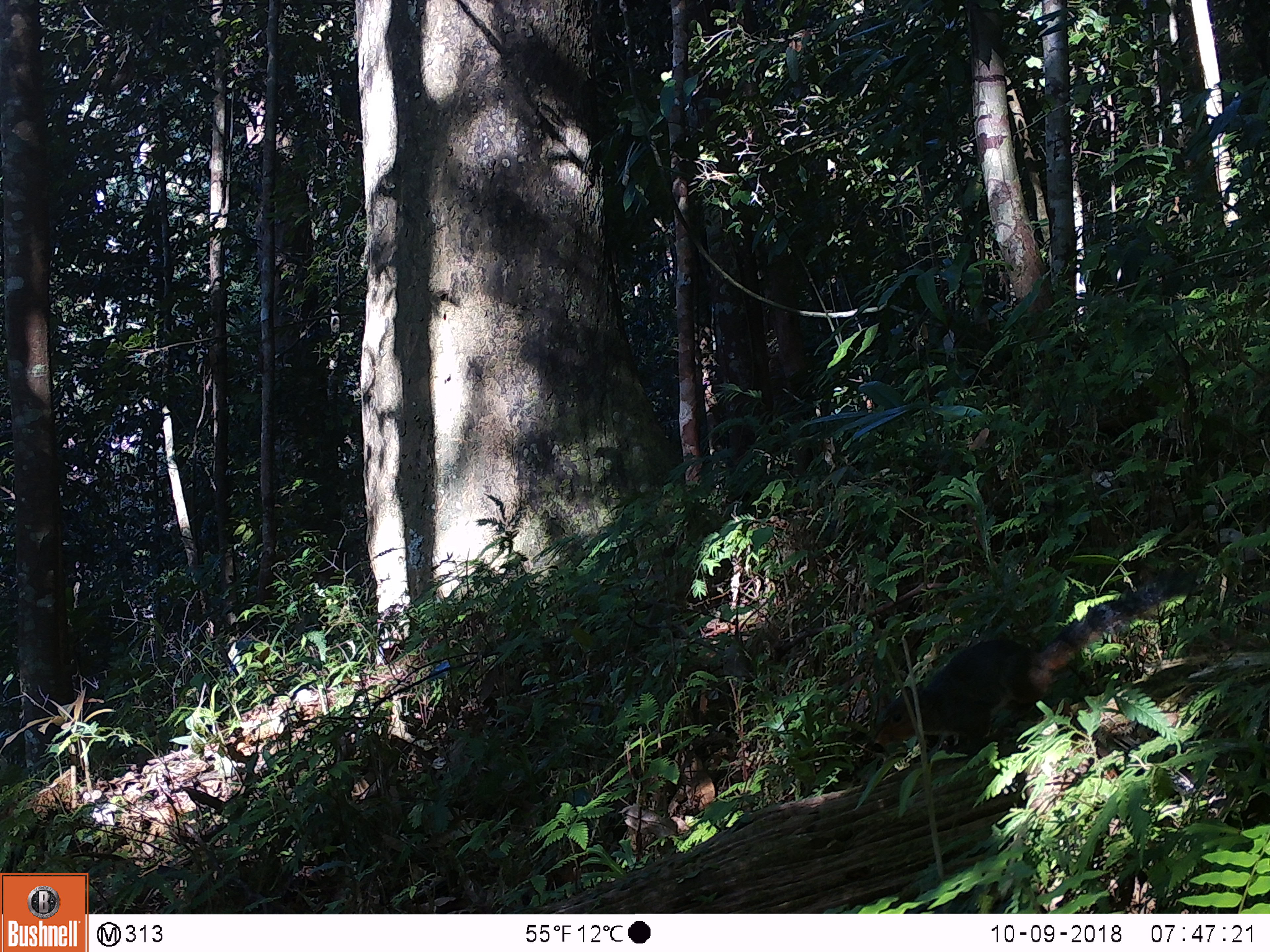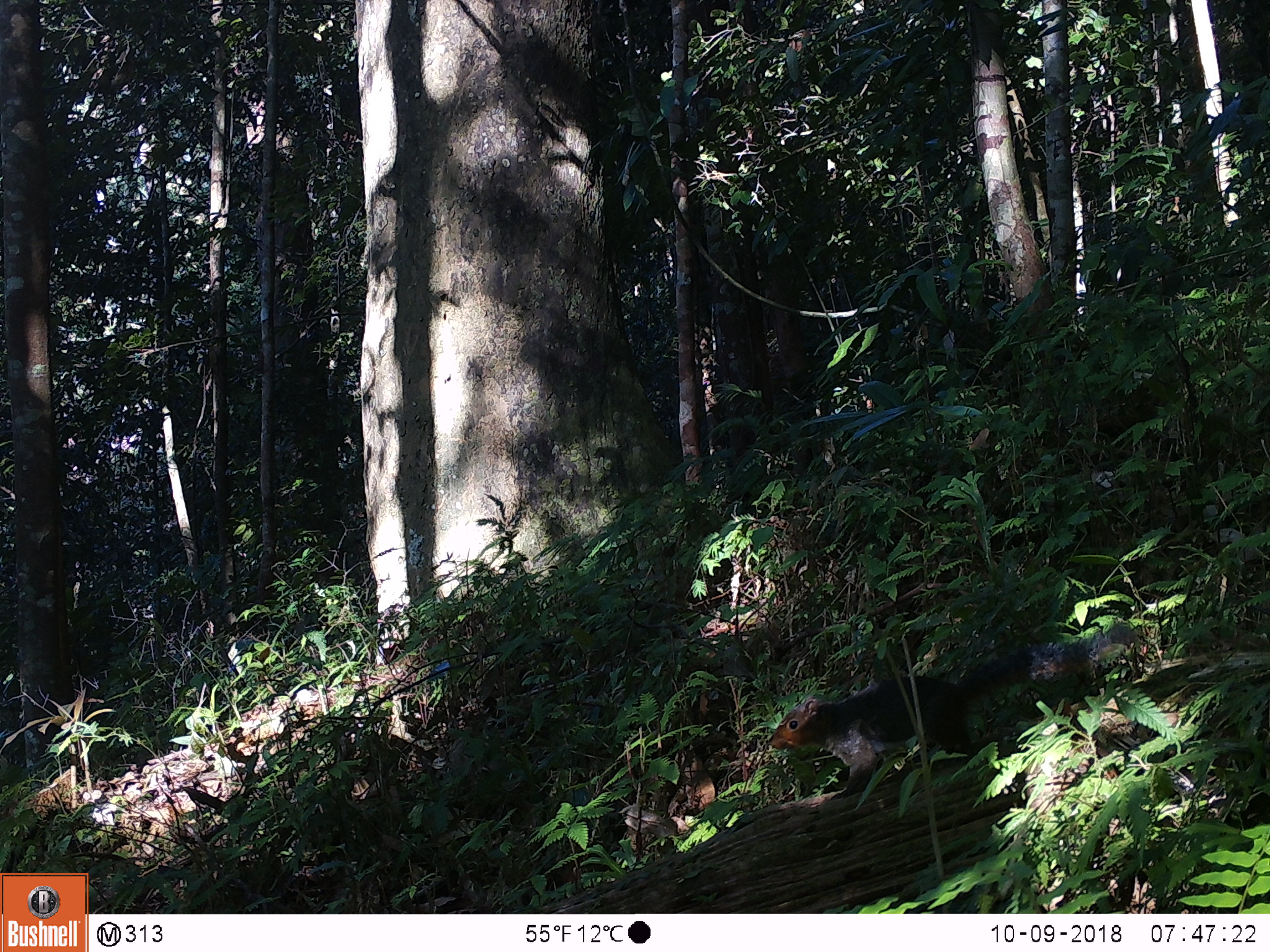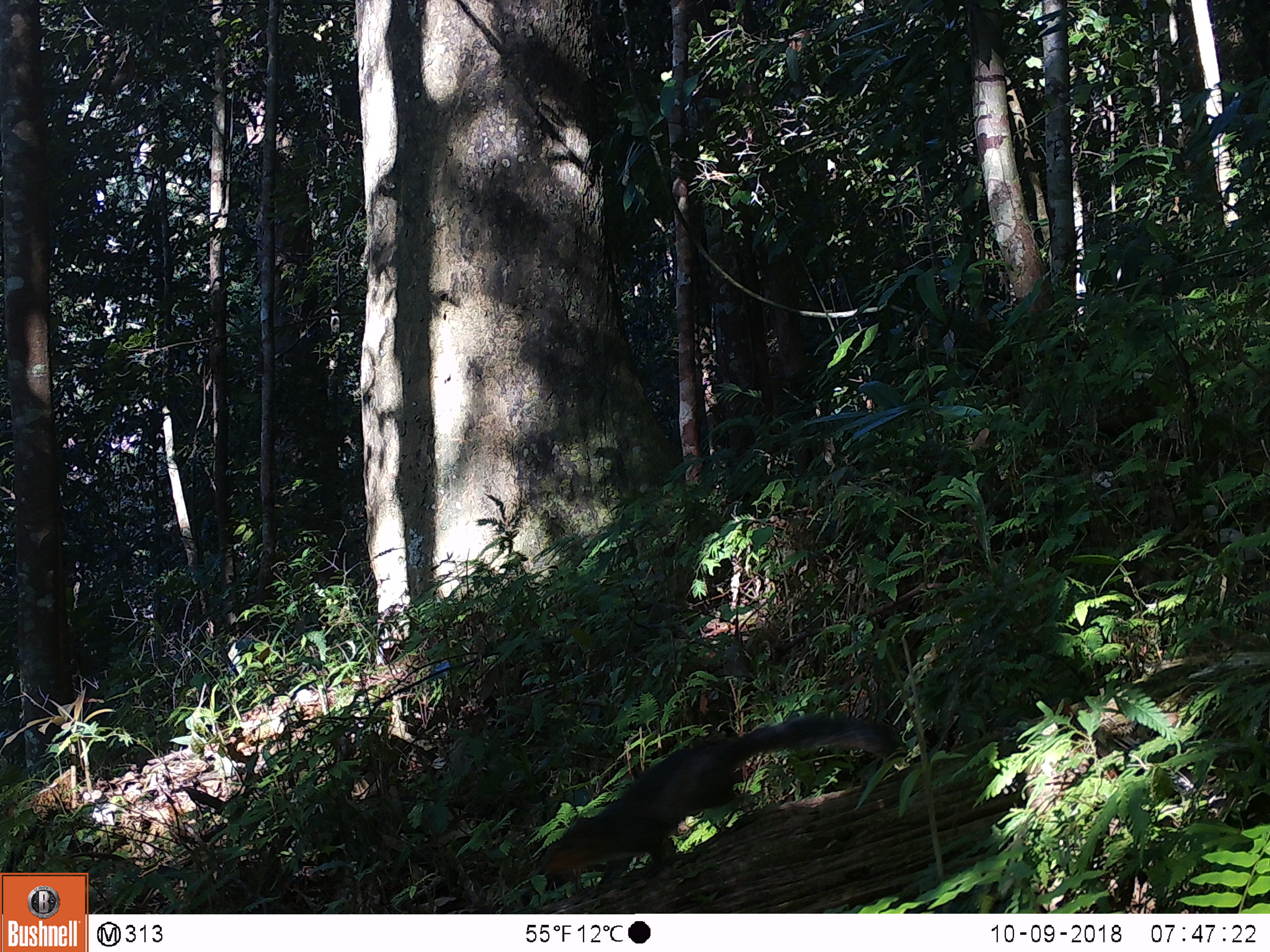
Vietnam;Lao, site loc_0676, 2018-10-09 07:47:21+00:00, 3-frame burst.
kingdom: Animalia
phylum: Chordata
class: Mammalia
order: Rodentia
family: Sciuridae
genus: Dremomys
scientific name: Dremomys rufigenis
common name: red-cheeked squirrel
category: red cheeked squirrel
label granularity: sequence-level